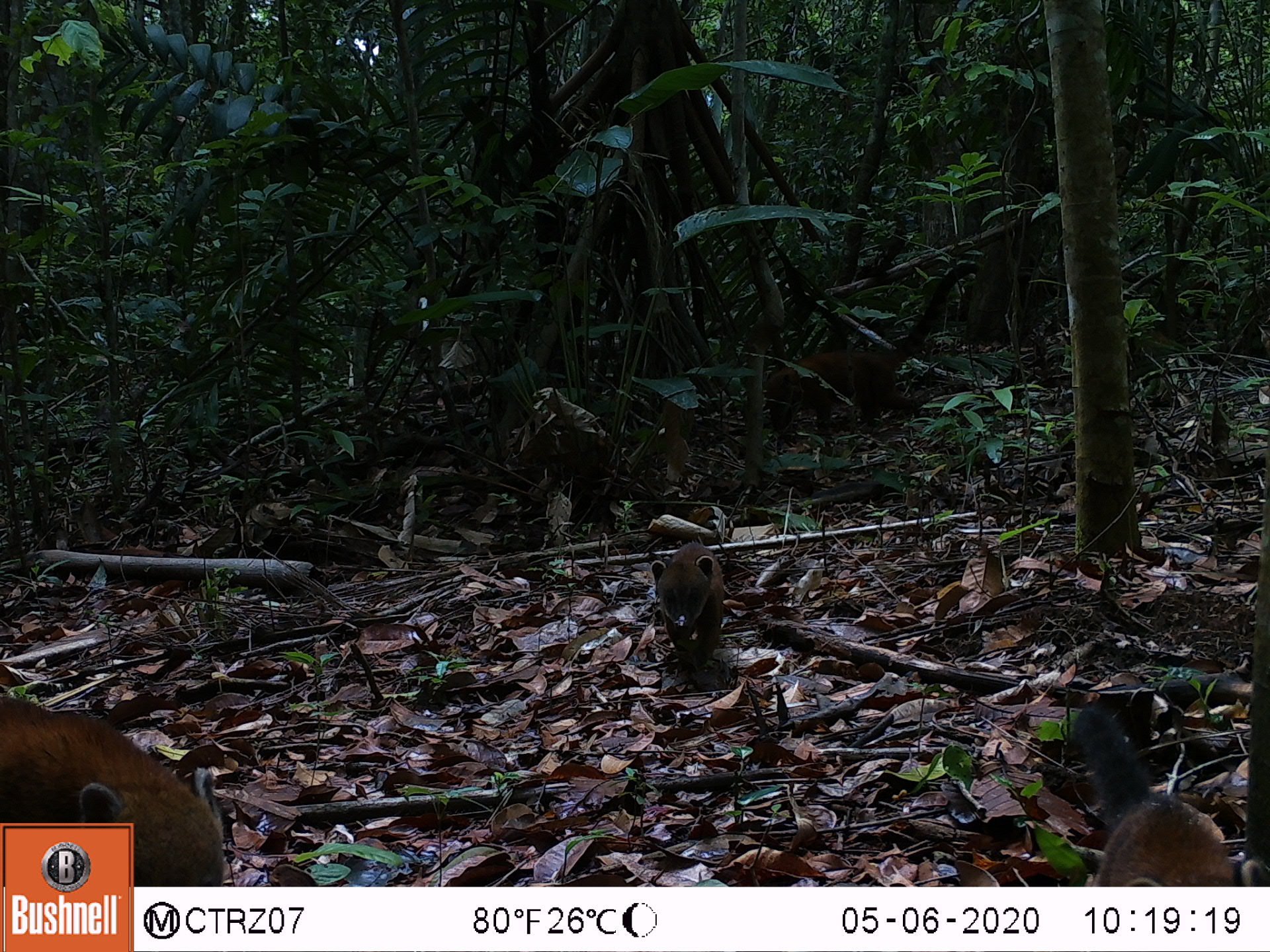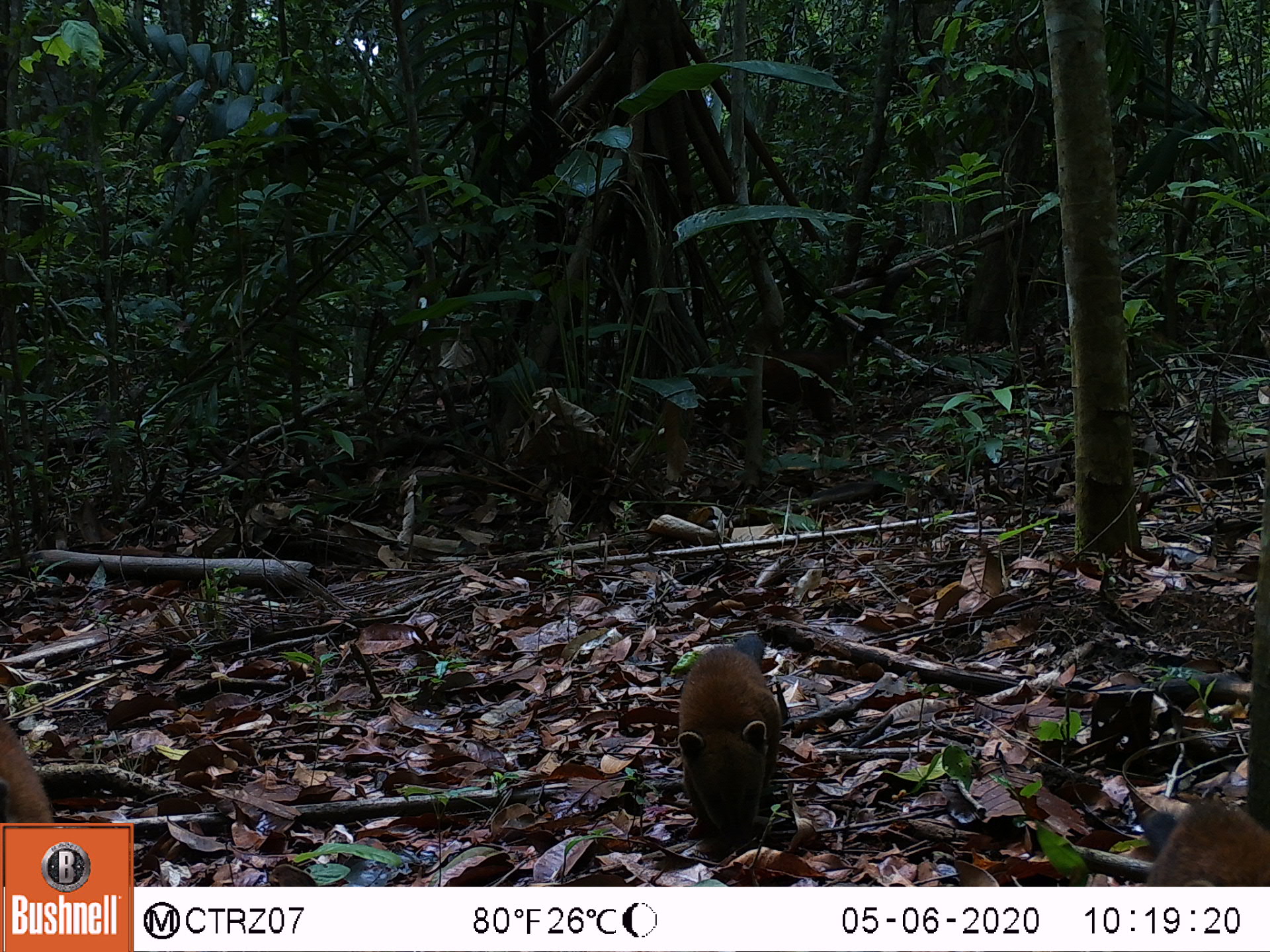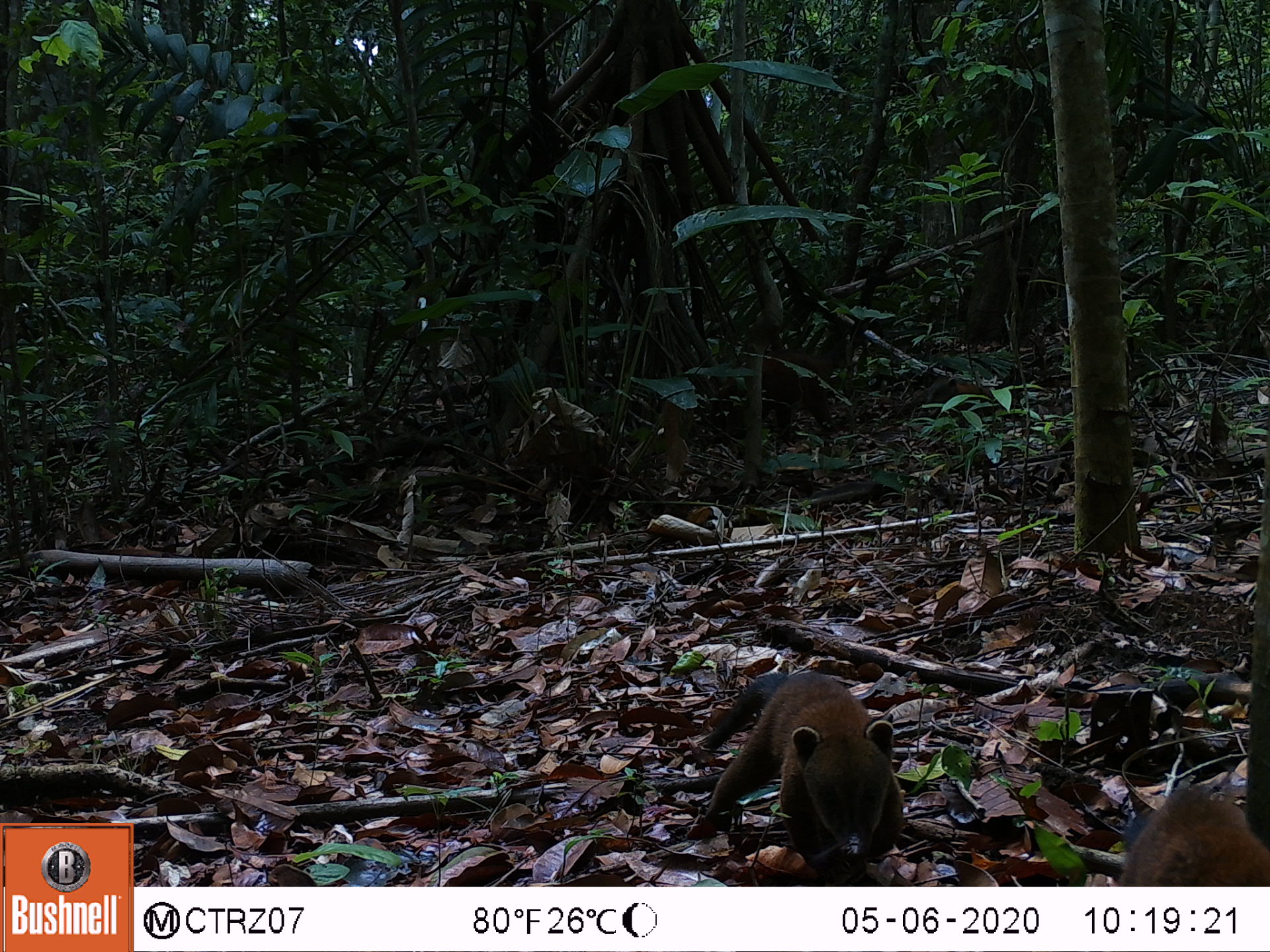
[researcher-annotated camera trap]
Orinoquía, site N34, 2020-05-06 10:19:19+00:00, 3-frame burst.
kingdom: Animalia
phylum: Chordata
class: Mammalia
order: Carnivora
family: Procyonidae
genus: Nasua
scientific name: Nasua nasua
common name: south american coati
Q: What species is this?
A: South american coati (Nasua nasua).